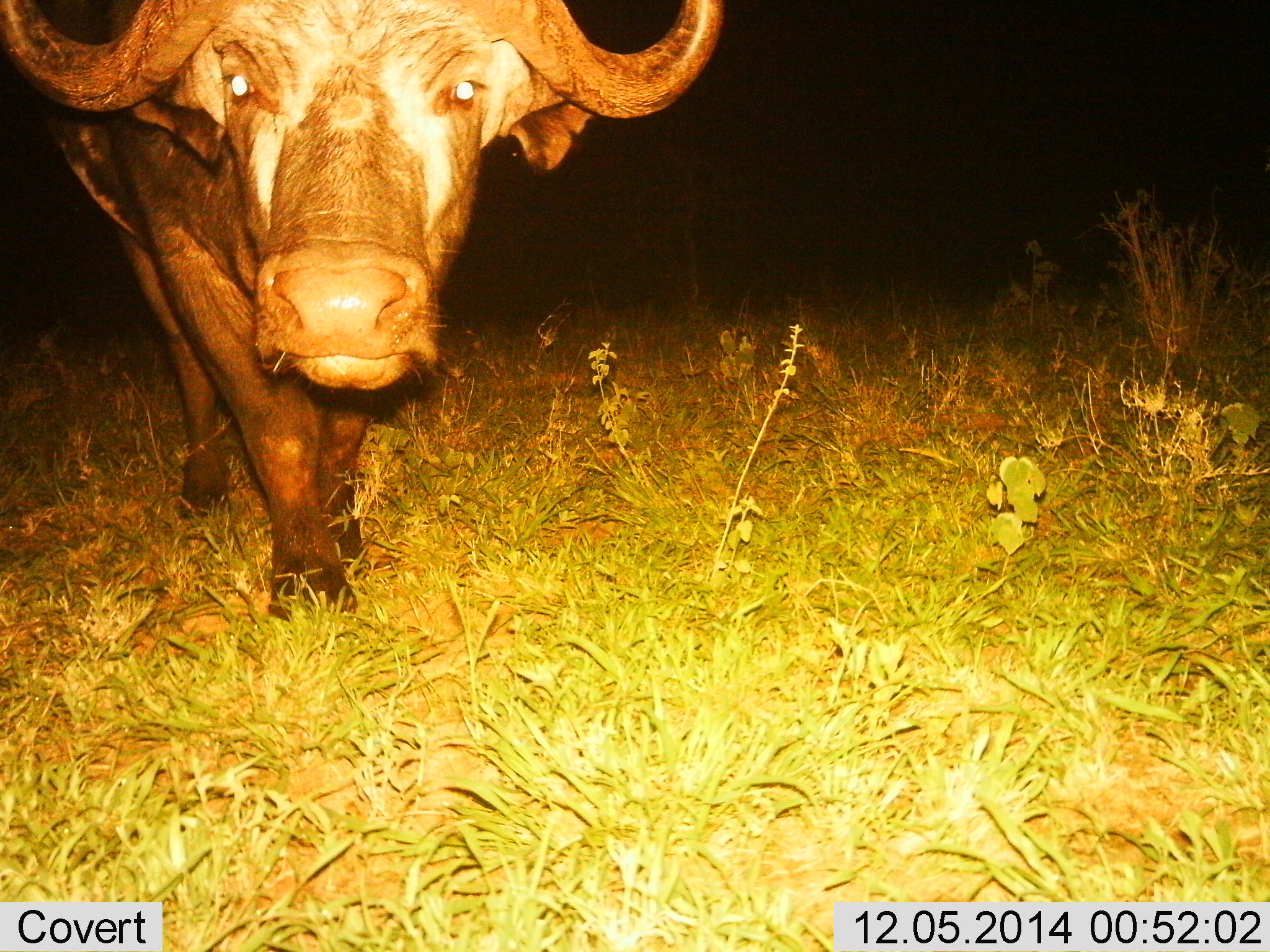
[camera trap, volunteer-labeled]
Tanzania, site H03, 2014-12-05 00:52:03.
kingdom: Animalia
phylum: Chordata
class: Mammalia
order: Artiodactyla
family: Bovidae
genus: Syncerus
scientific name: Syncerus caffer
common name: cape buffalo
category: buffalo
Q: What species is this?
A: Buffalo (cape buffalo) (Syncerus caffer).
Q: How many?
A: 1.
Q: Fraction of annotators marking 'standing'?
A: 70%.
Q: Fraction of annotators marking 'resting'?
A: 0%.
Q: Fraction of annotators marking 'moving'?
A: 30%.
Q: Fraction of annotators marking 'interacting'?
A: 10%.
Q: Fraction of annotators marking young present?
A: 0%.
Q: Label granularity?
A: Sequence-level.